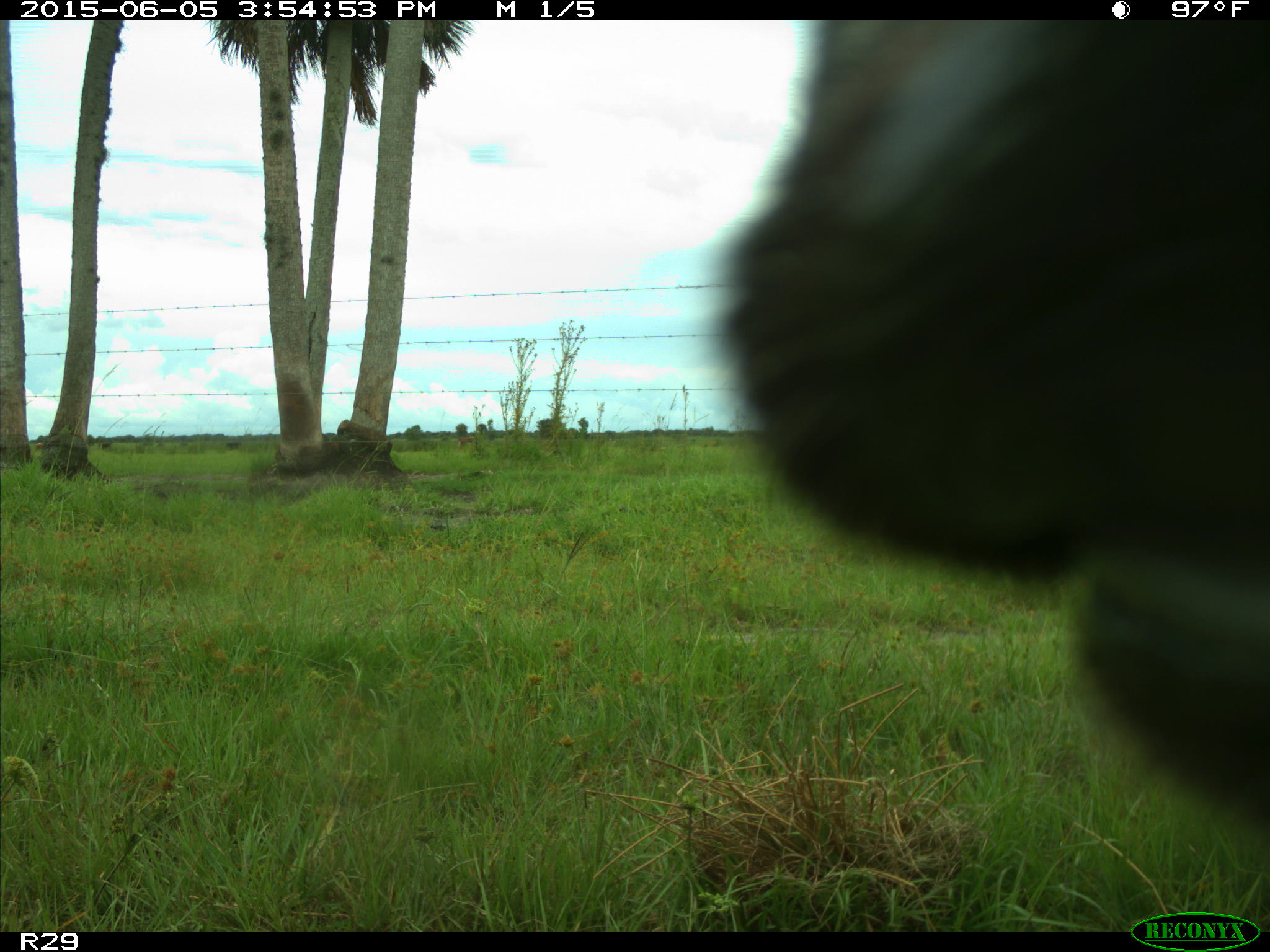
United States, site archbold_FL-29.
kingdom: Animalia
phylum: Chordata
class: Mammalia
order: Artiodactyla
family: Bovidae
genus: Bos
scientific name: Bos taurus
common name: domestic cow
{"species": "Bos taurus (domestic cow)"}